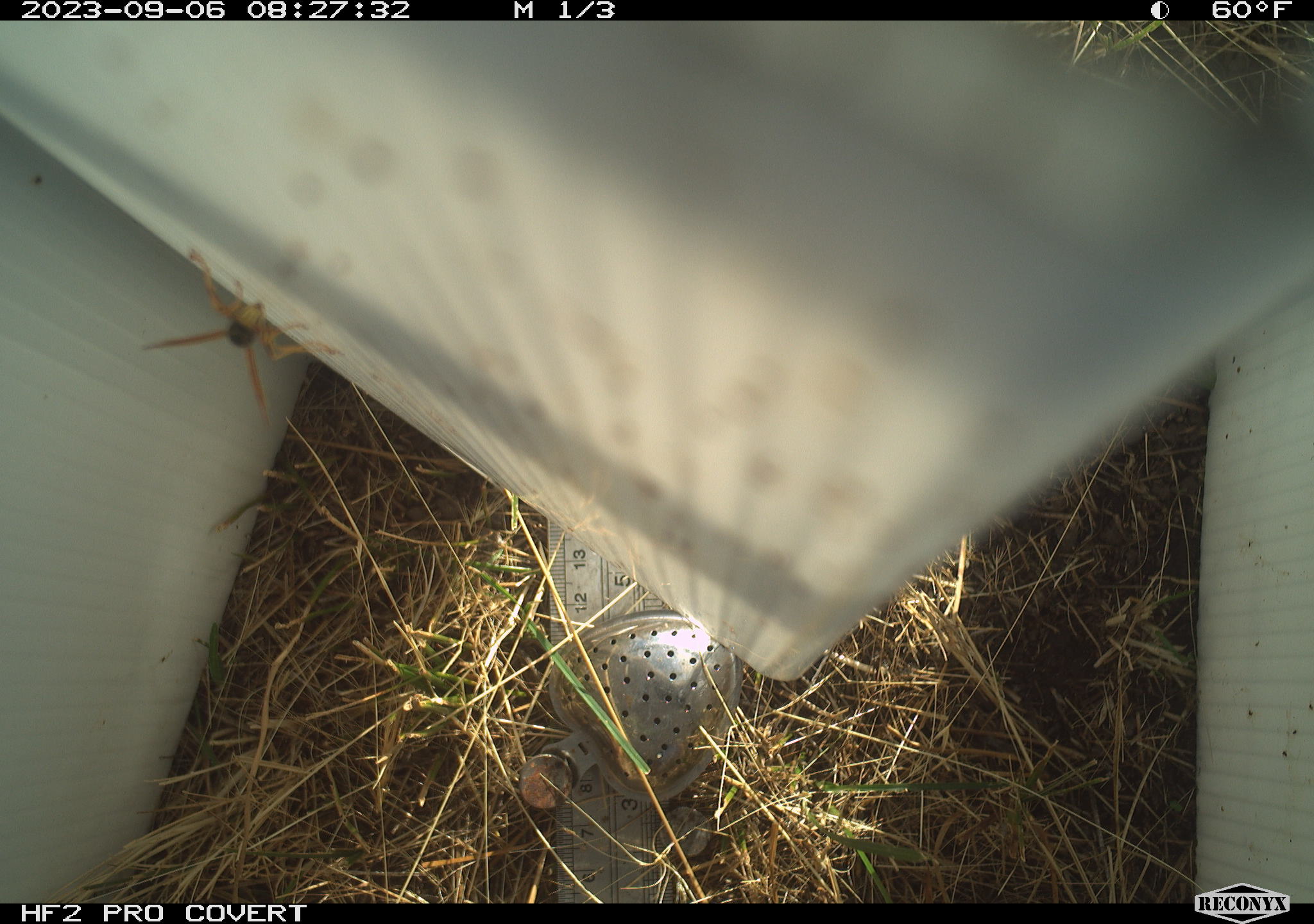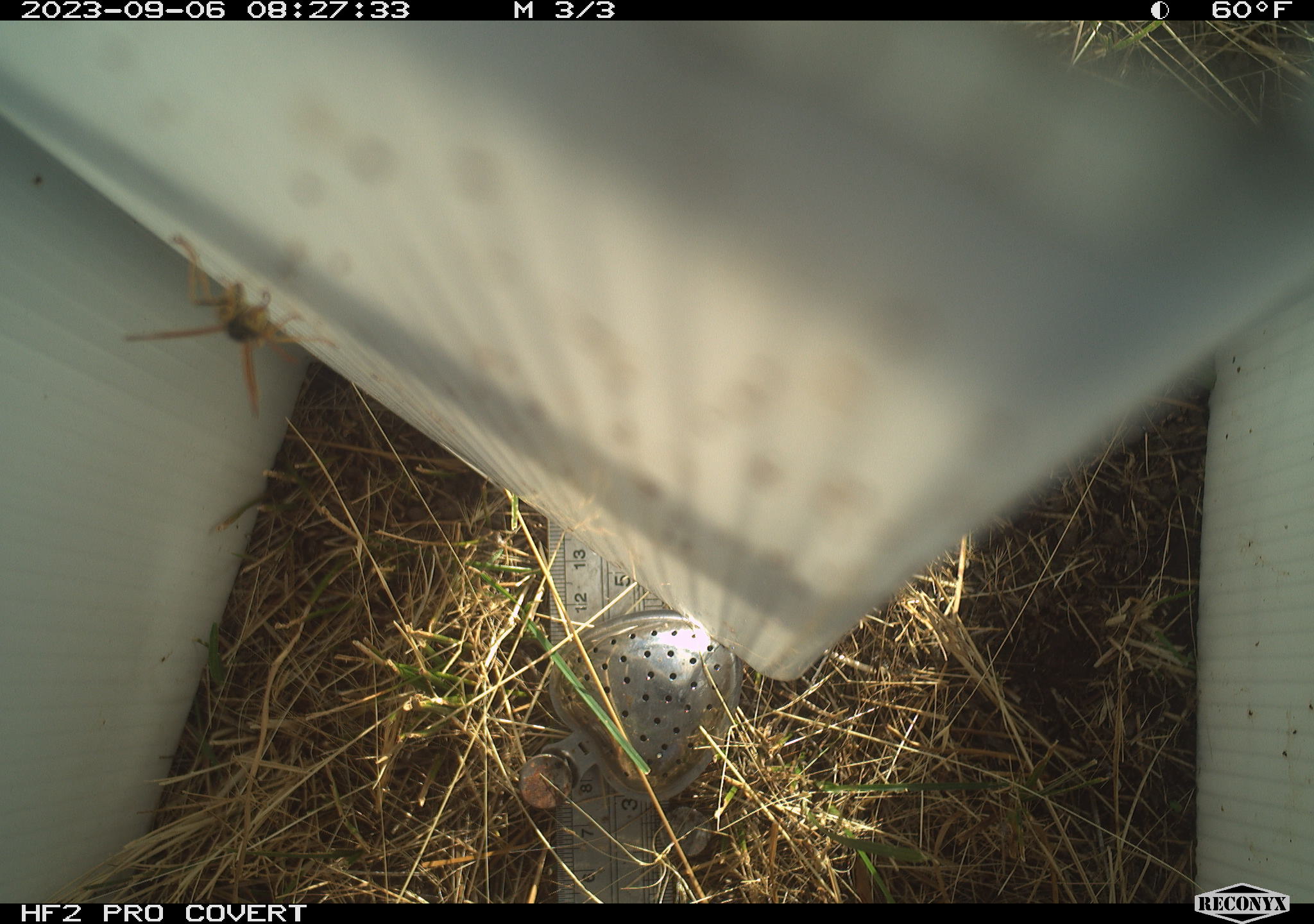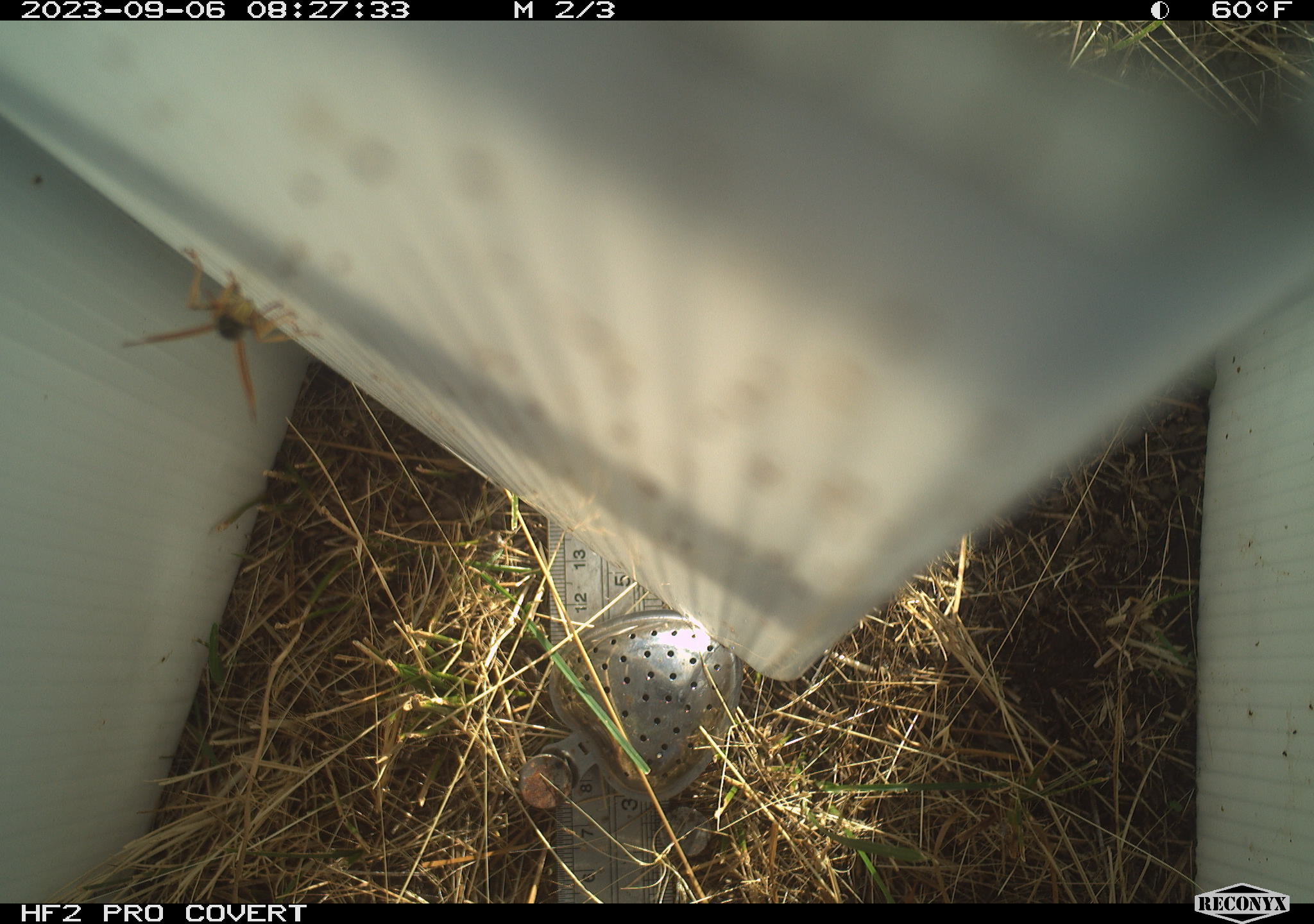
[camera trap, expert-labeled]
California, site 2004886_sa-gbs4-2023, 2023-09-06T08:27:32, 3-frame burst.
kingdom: Animalia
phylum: Arthropoda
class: Insecta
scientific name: Insecta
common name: insect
Insect (Insecta).